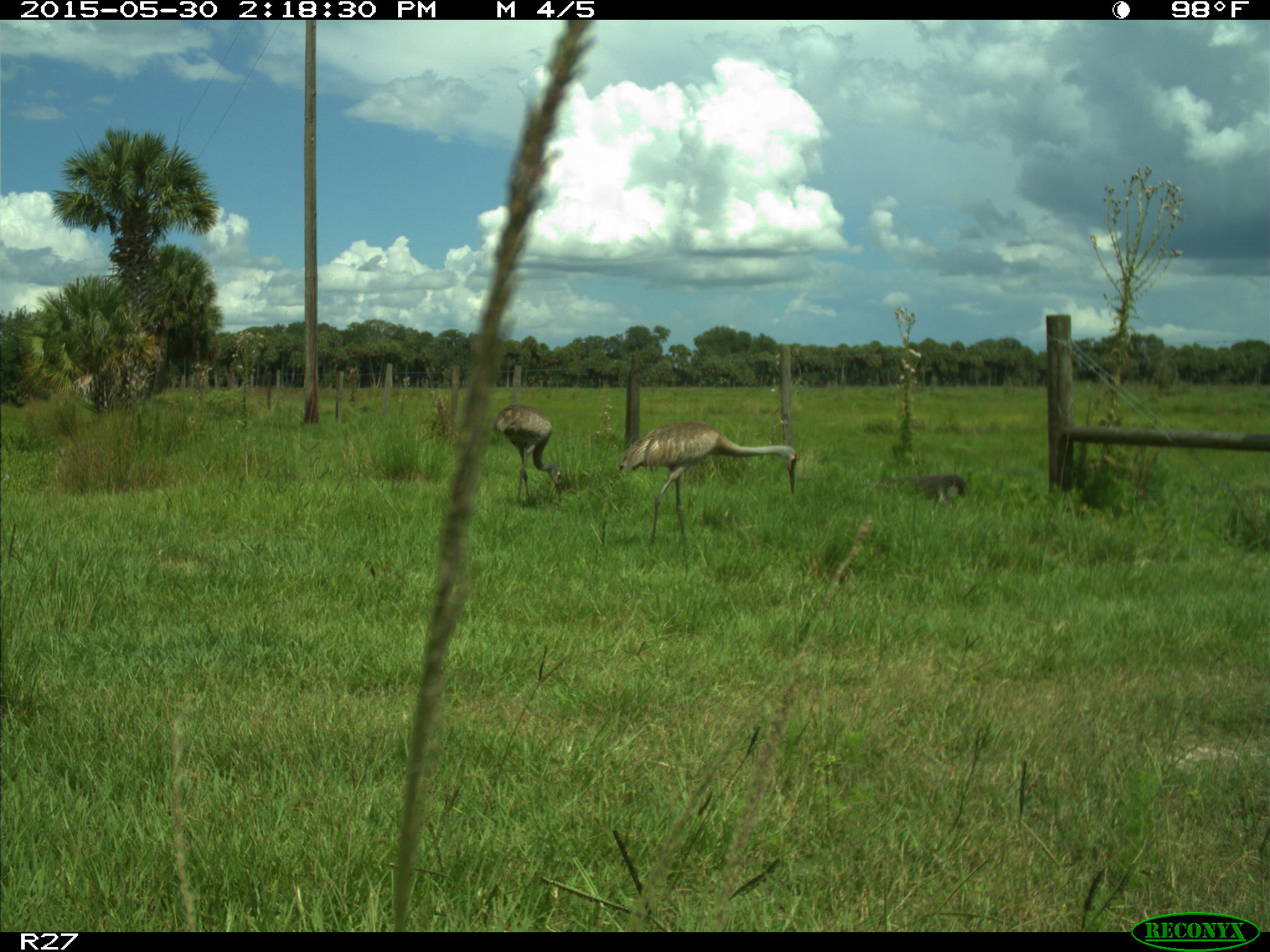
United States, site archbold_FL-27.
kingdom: Animalia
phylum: Chordata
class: Aves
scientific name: Aves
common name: birds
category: unidentified bird